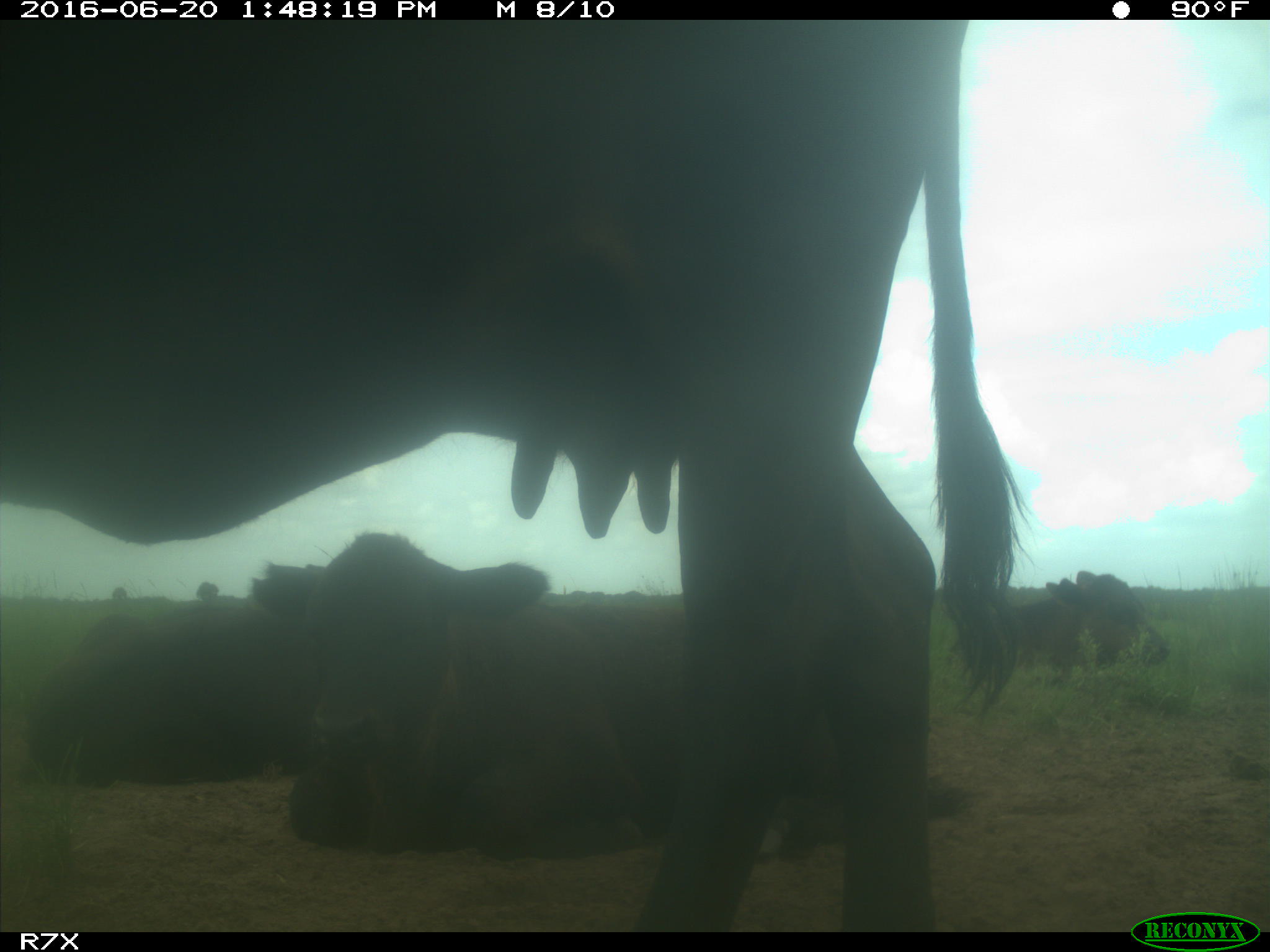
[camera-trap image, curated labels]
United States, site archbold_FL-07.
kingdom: Animalia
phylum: Chordata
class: Mammalia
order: Artiodactyla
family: Bovidae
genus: Bos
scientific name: Bos taurus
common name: domestic cow